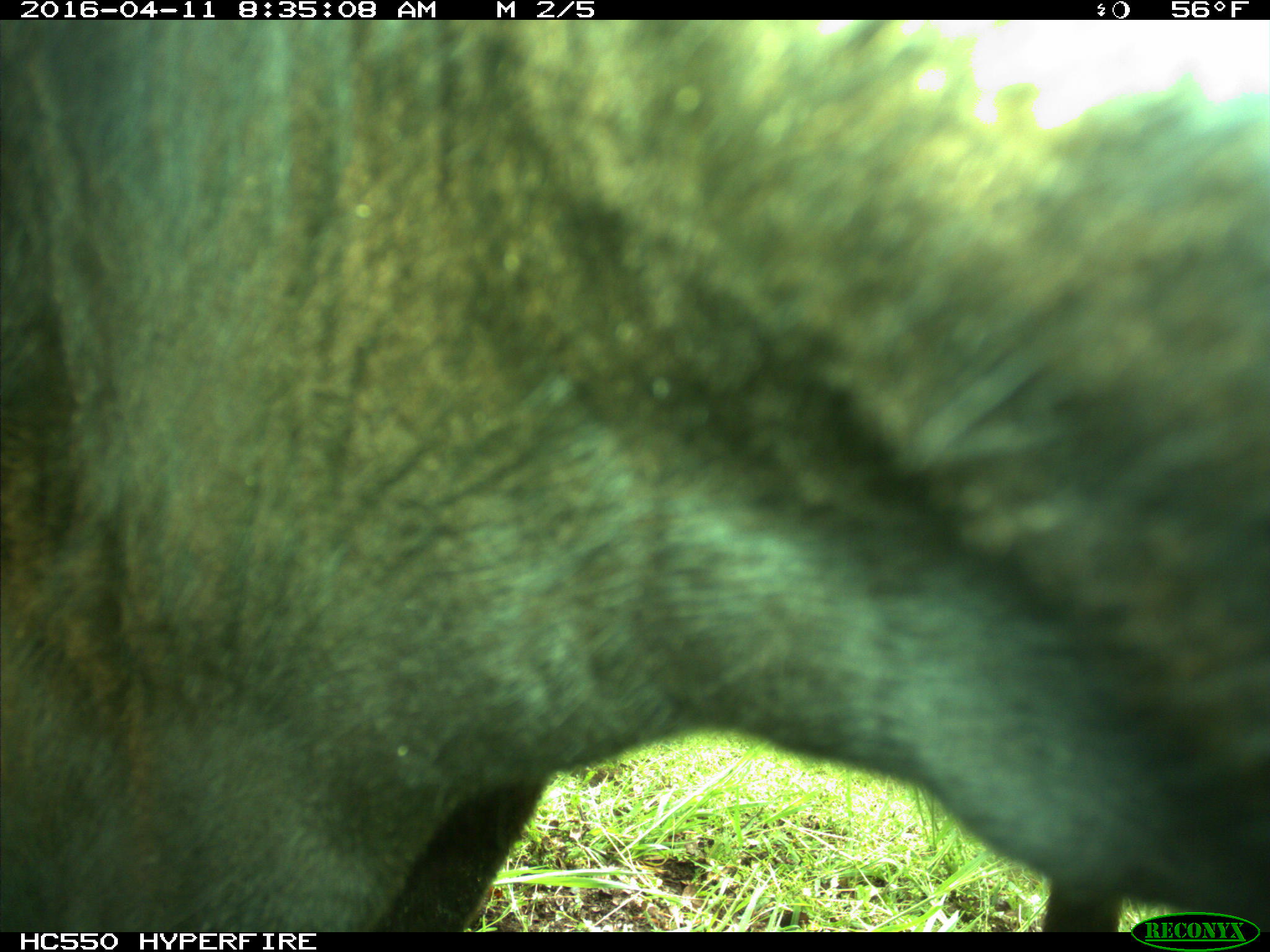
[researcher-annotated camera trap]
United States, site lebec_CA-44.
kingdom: Animalia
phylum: Chordata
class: Mammalia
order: Artiodactyla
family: Bovidae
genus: Bos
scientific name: Bos taurus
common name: domestic cow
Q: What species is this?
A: Bos taurus (domestic cow).